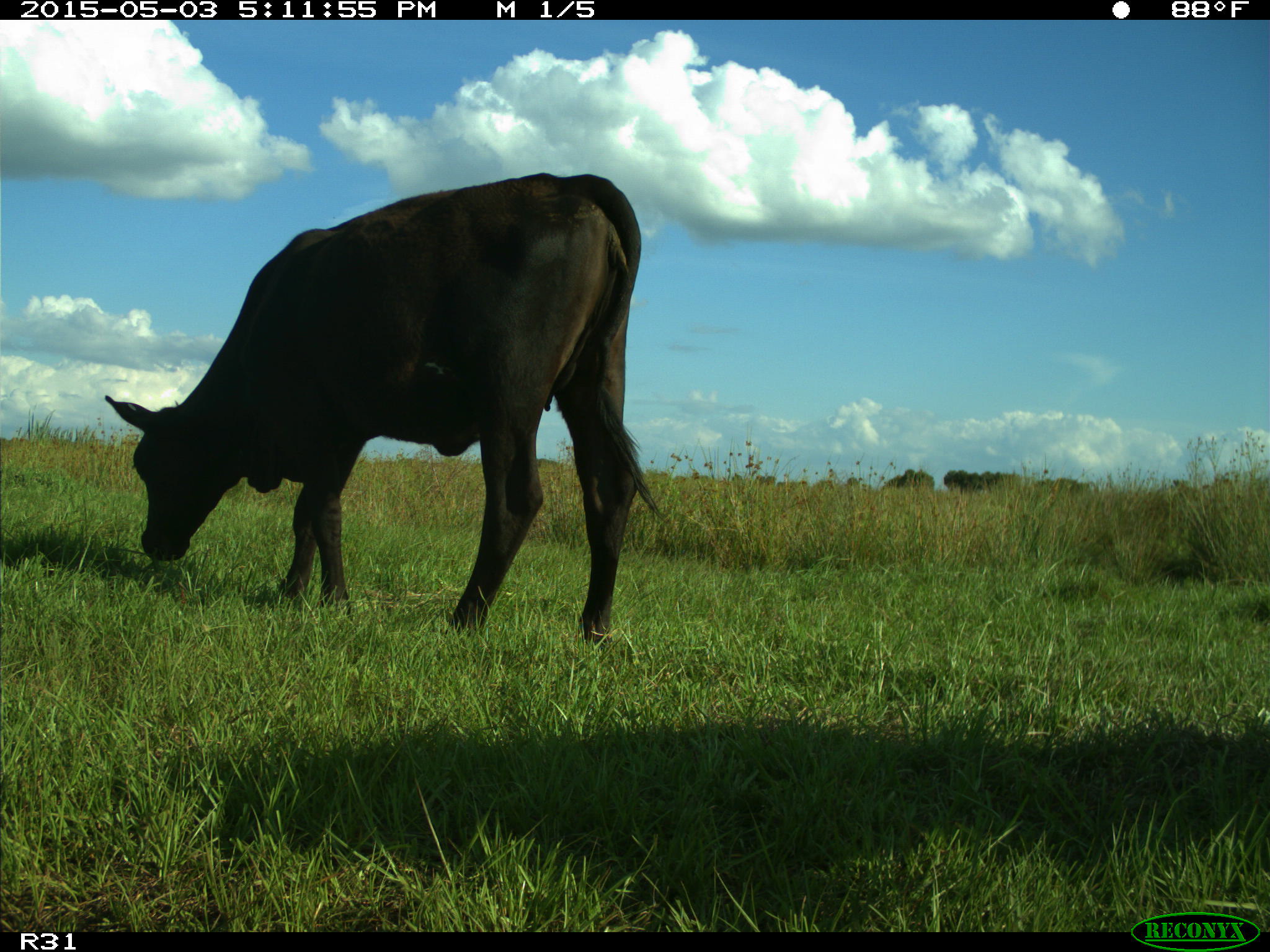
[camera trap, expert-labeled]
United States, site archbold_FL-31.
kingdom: Animalia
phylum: Chordata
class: Mammalia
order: Artiodactyla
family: Bovidae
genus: Bos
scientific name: Bos taurus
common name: domestic cow